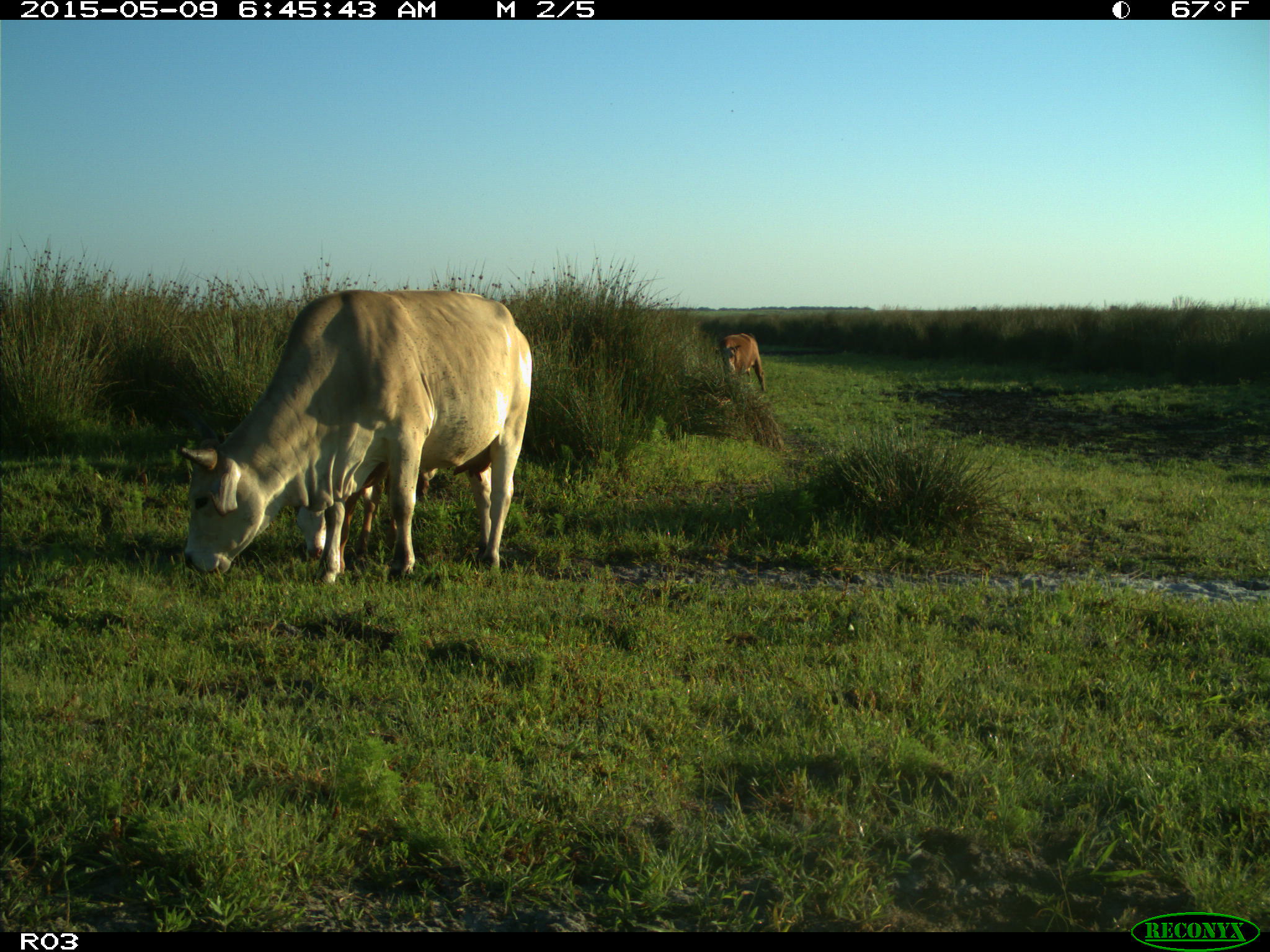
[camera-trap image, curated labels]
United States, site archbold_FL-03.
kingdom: Animalia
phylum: Chordata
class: Mammalia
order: Artiodactyla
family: Bovidae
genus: Bos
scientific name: Bos taurus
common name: domestic cow